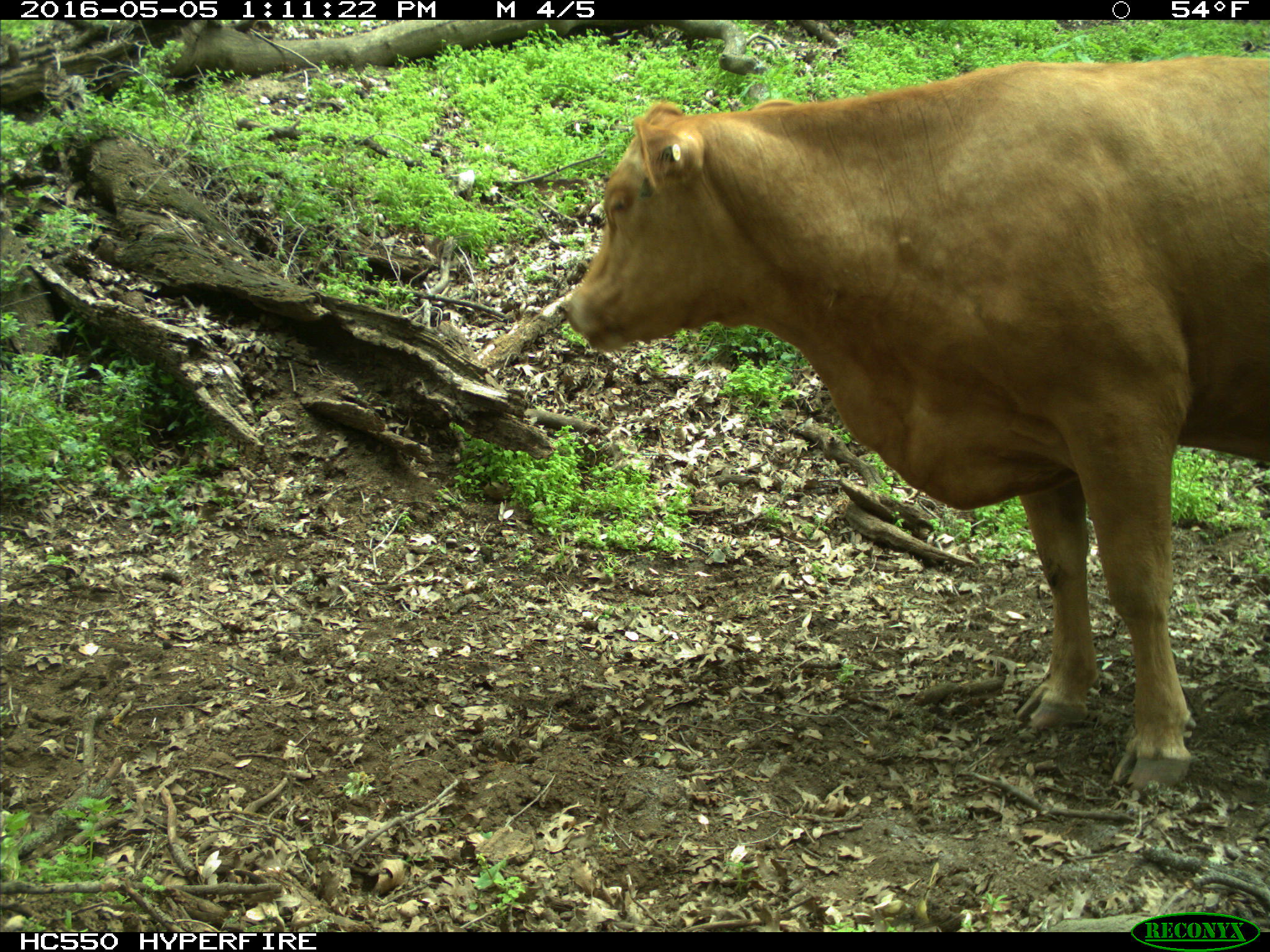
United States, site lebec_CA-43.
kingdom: Animalia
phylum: Chordata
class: Mammalia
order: Artiodactyla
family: Bovidae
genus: Bos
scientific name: Bos taurus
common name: domestic cow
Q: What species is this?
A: Bos taurus (domestic cow).